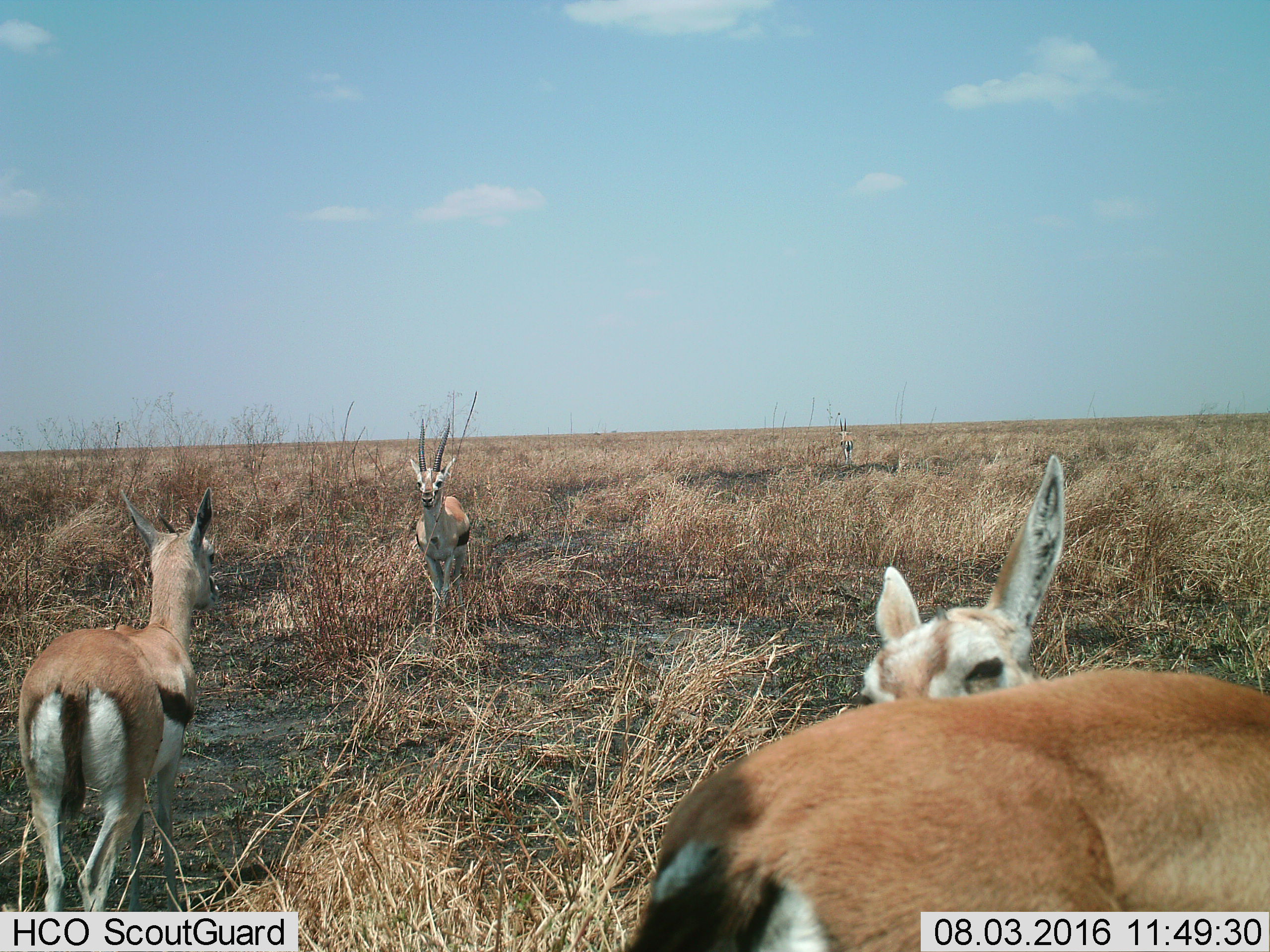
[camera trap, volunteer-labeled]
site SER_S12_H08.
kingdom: Animalia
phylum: Chordata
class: Mammalia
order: Artiodactyla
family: Bovidae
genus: Eudorcas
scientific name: Eudorcas thomsonii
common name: thomson's gazelle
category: gazellethomsons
Gazellethomsons (thomson's gazelle) (Eudorcas thomsonii), count 4. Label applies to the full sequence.